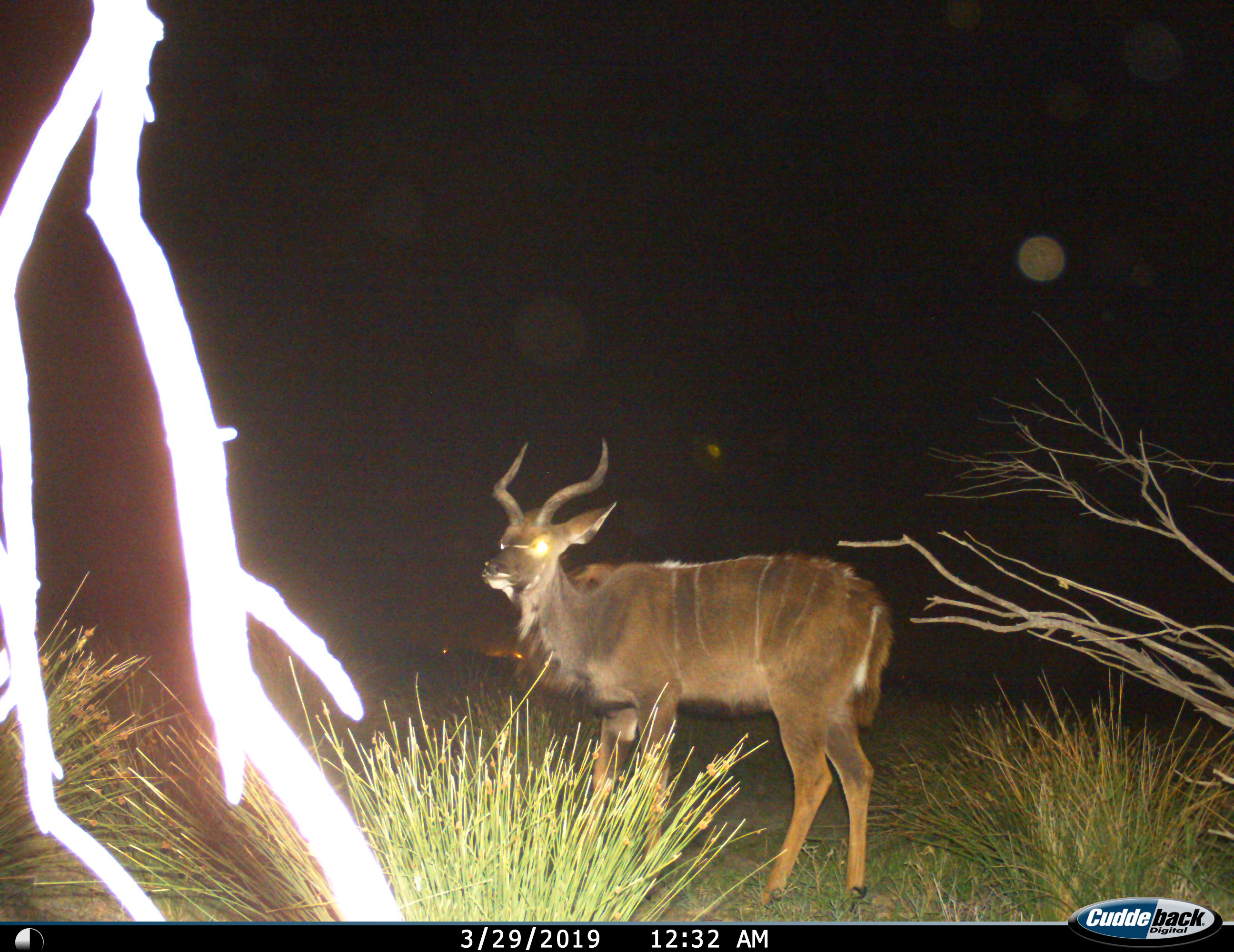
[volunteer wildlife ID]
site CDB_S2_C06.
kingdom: Animalia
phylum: Chordata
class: Mammalia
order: Artiodactyla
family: Bovidae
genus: Tragelaphus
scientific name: Tragelaphus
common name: kudu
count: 1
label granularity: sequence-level